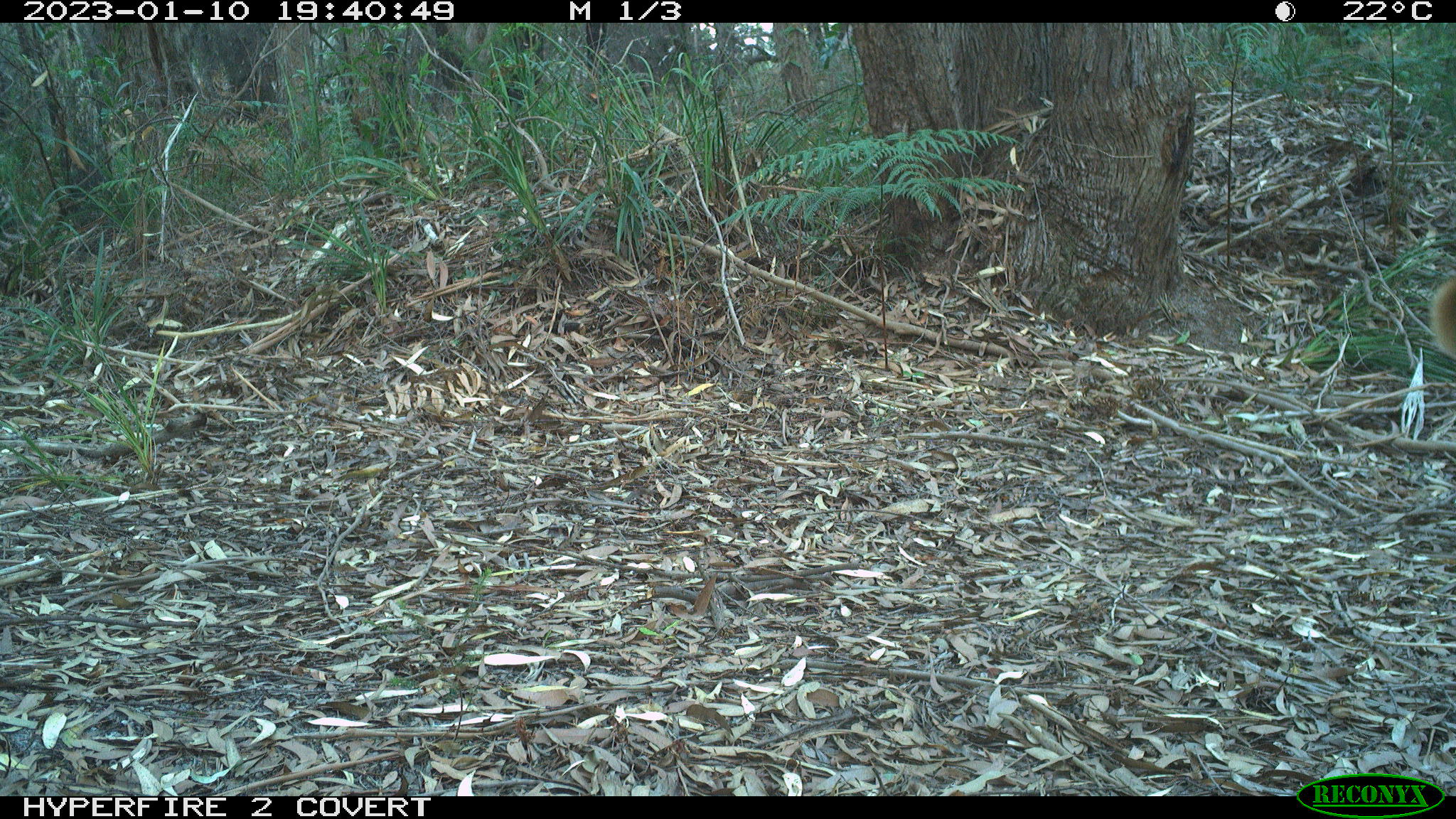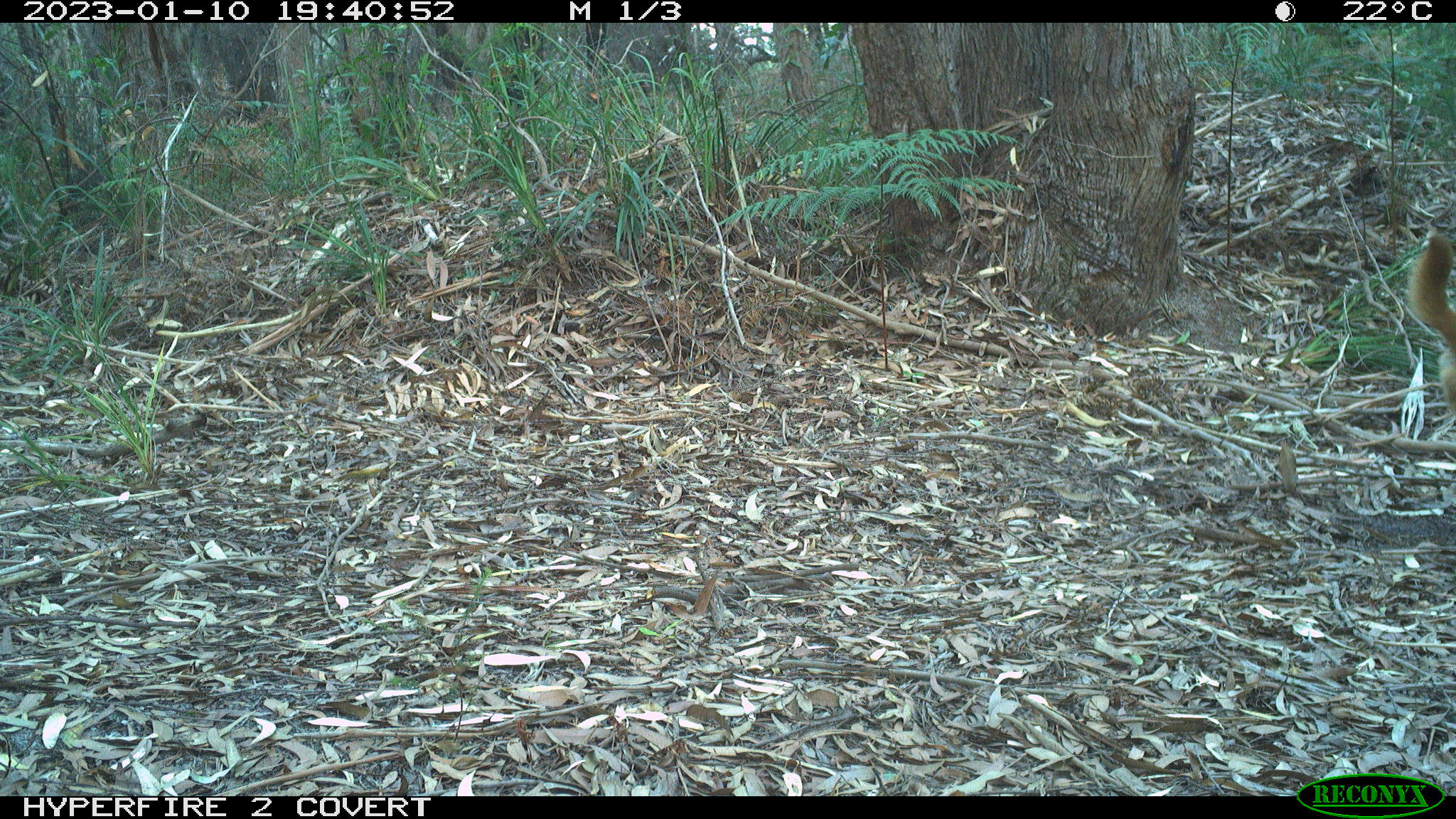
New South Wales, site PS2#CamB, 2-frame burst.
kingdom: Animalia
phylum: Chordata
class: Mammalia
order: Carnivora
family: Canidae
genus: Canis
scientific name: Canis familiaris dingo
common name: dingo